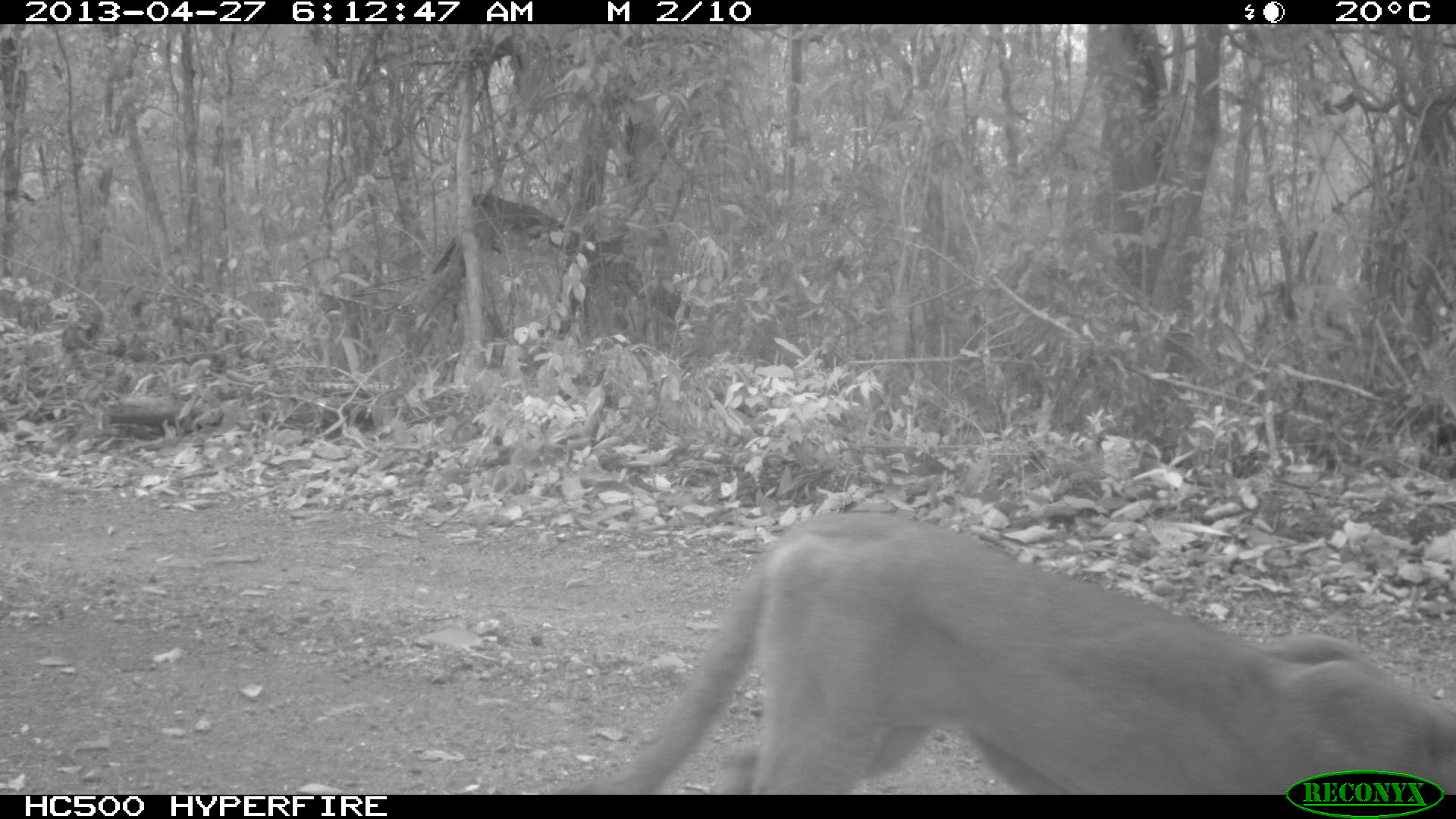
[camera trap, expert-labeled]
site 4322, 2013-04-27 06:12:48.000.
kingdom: Animalia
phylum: Chordata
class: Mammalia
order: Carnivora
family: Felidae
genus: Puma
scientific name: Puma concolor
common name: mountain lion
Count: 1.